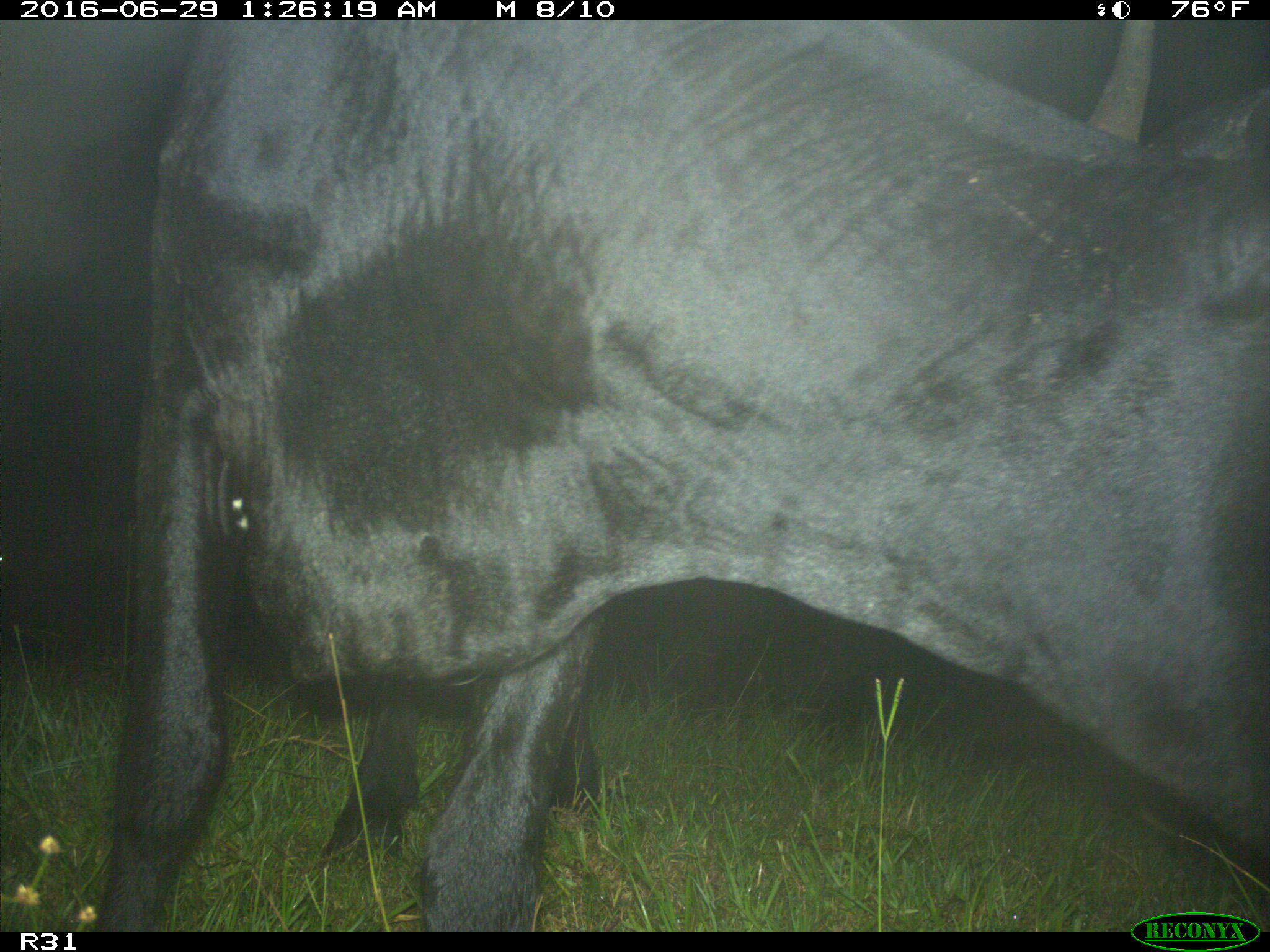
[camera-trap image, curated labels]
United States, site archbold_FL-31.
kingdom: Animalia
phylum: Chordata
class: Mammalia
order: Artiodactyla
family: Bovidae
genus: Bos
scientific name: Bos taurus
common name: domestic cow